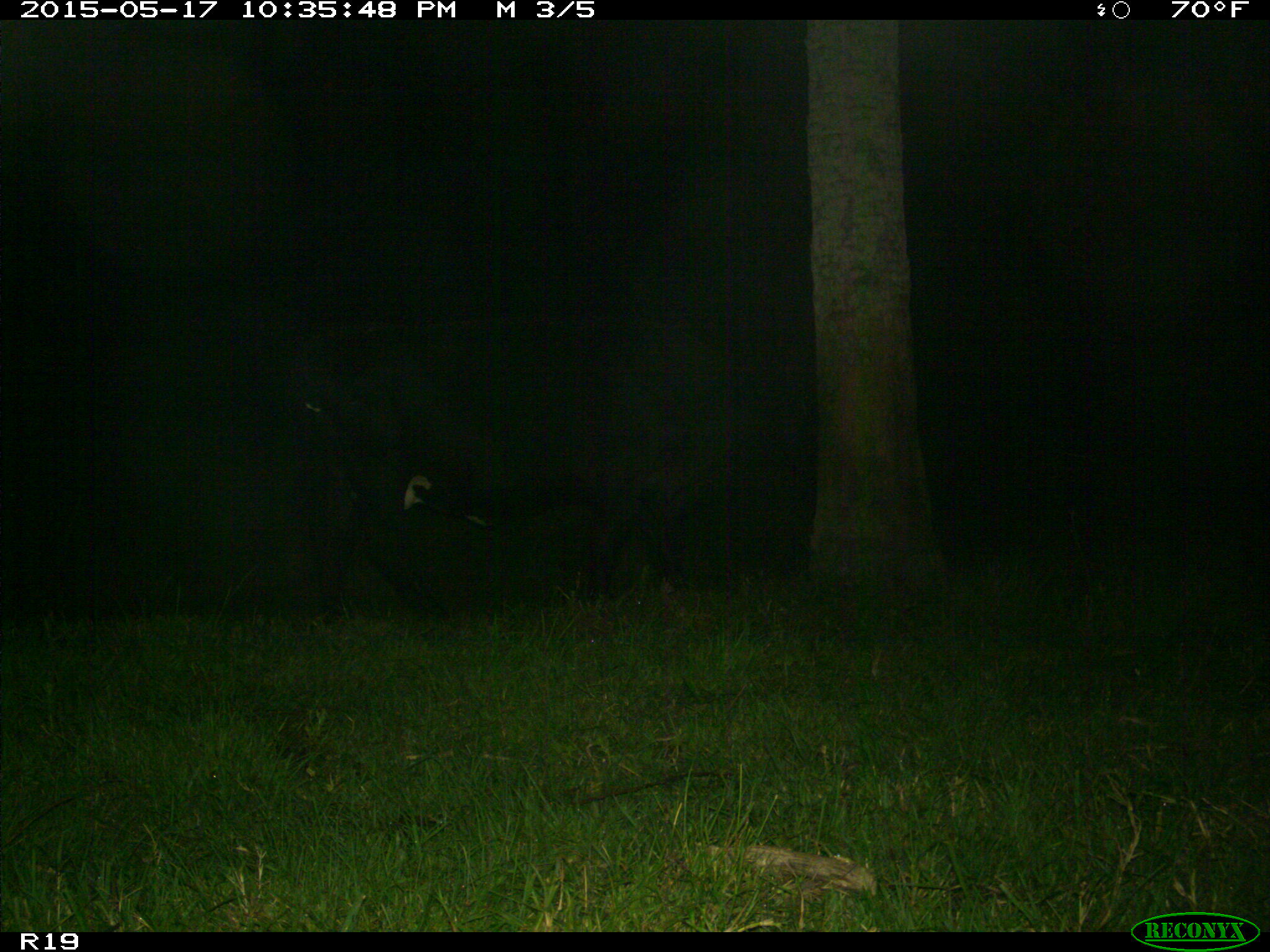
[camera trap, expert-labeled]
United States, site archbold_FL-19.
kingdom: Animalia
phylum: Chordata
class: Mammalia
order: Artiodactyla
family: Bovidae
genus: Bos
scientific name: Bos taurus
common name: domestic cow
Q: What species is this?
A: Bos taurus (domestic cow).